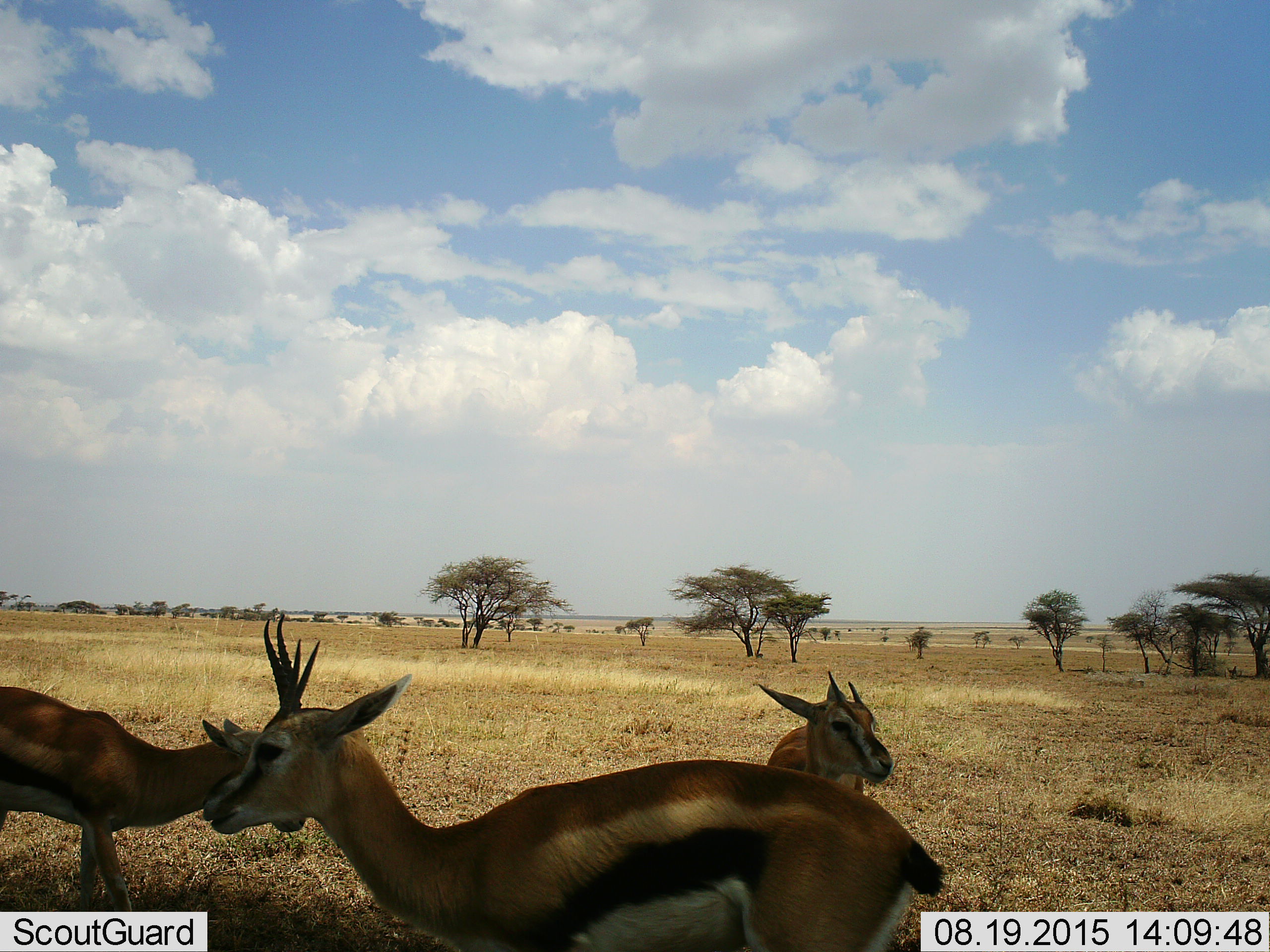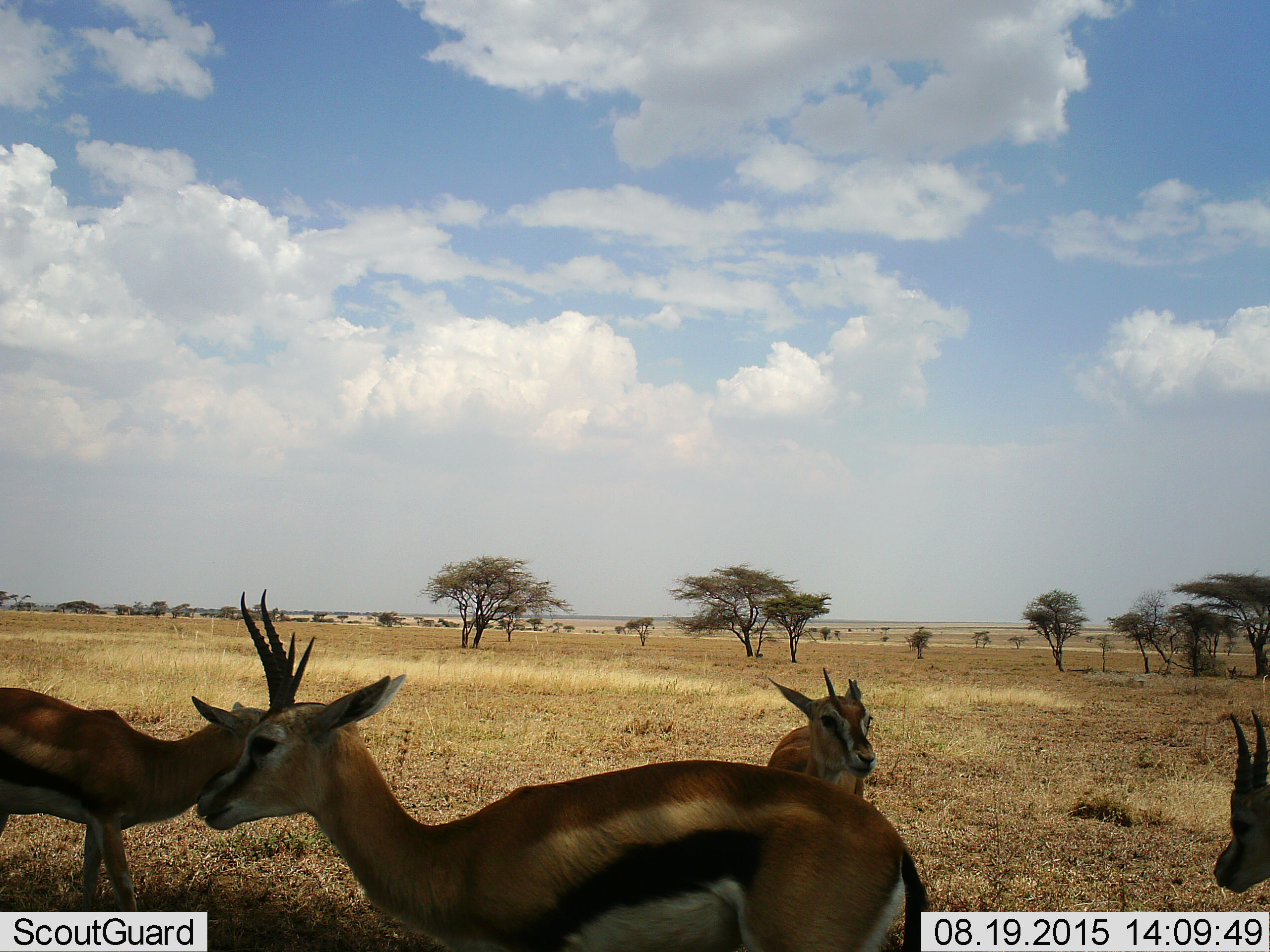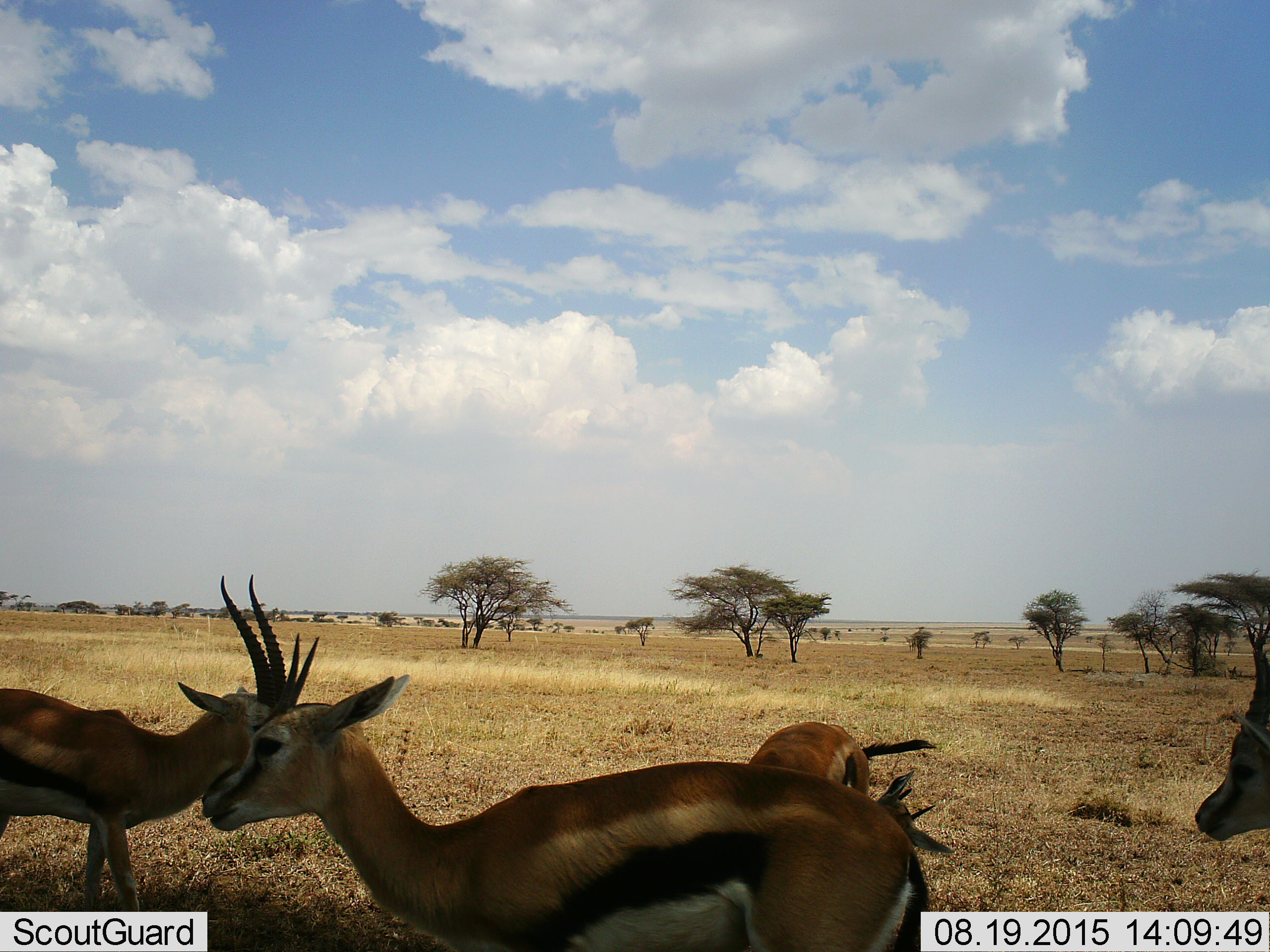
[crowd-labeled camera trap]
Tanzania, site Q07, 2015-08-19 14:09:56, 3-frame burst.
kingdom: Animalia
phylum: Chordata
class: Mammalia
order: Artiodactyla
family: Bovidae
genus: Eudorcas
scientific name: Eudorcas thomsonii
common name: thomson's gazelle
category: gazellethomsons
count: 4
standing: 89%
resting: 0%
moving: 44%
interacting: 0%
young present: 11%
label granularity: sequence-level